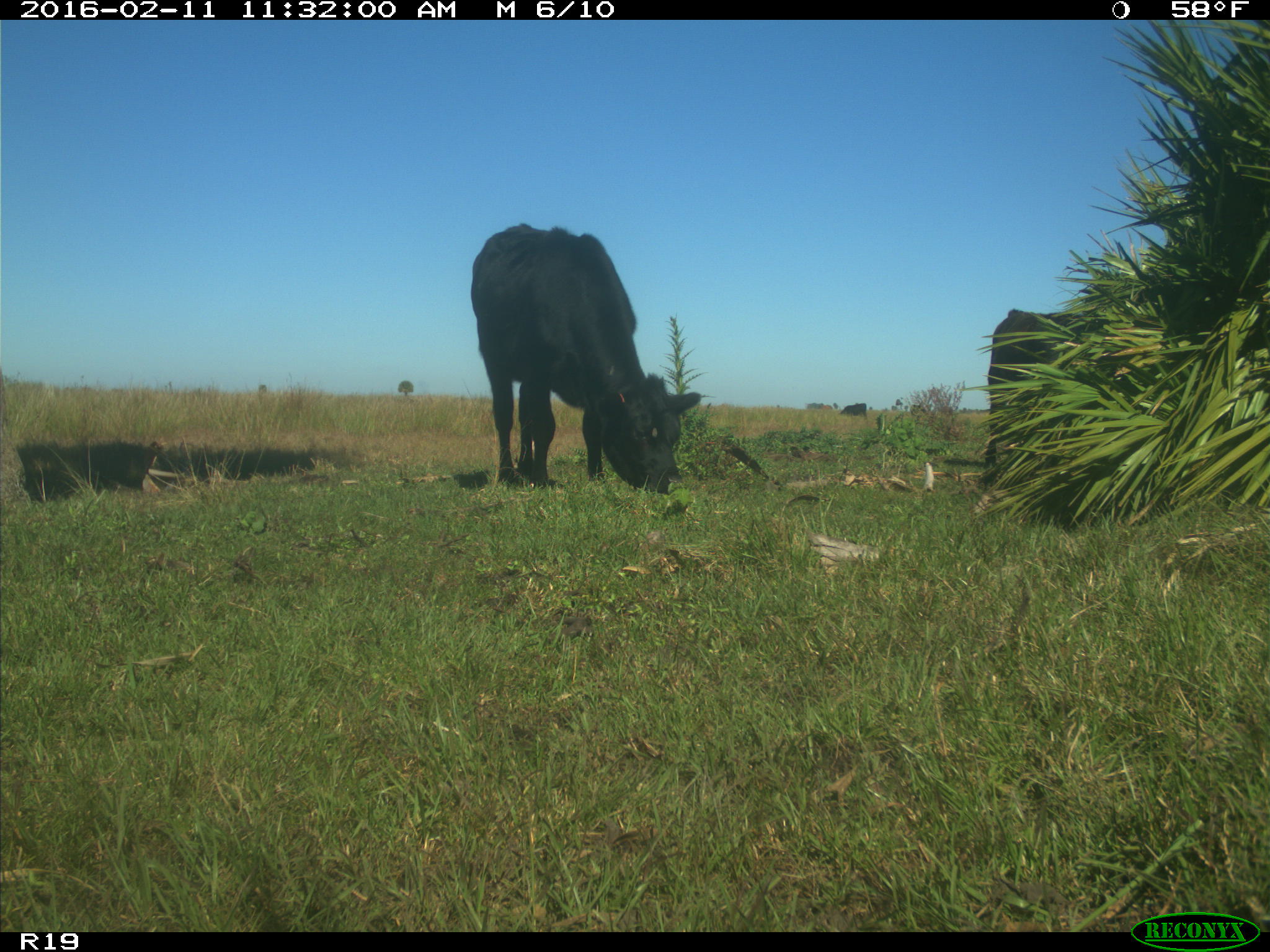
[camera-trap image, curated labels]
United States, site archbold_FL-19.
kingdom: Animalia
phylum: Chordata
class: Mammalia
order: Artiodactyla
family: Bovidae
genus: Bos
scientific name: Bos taurus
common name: domestic cow